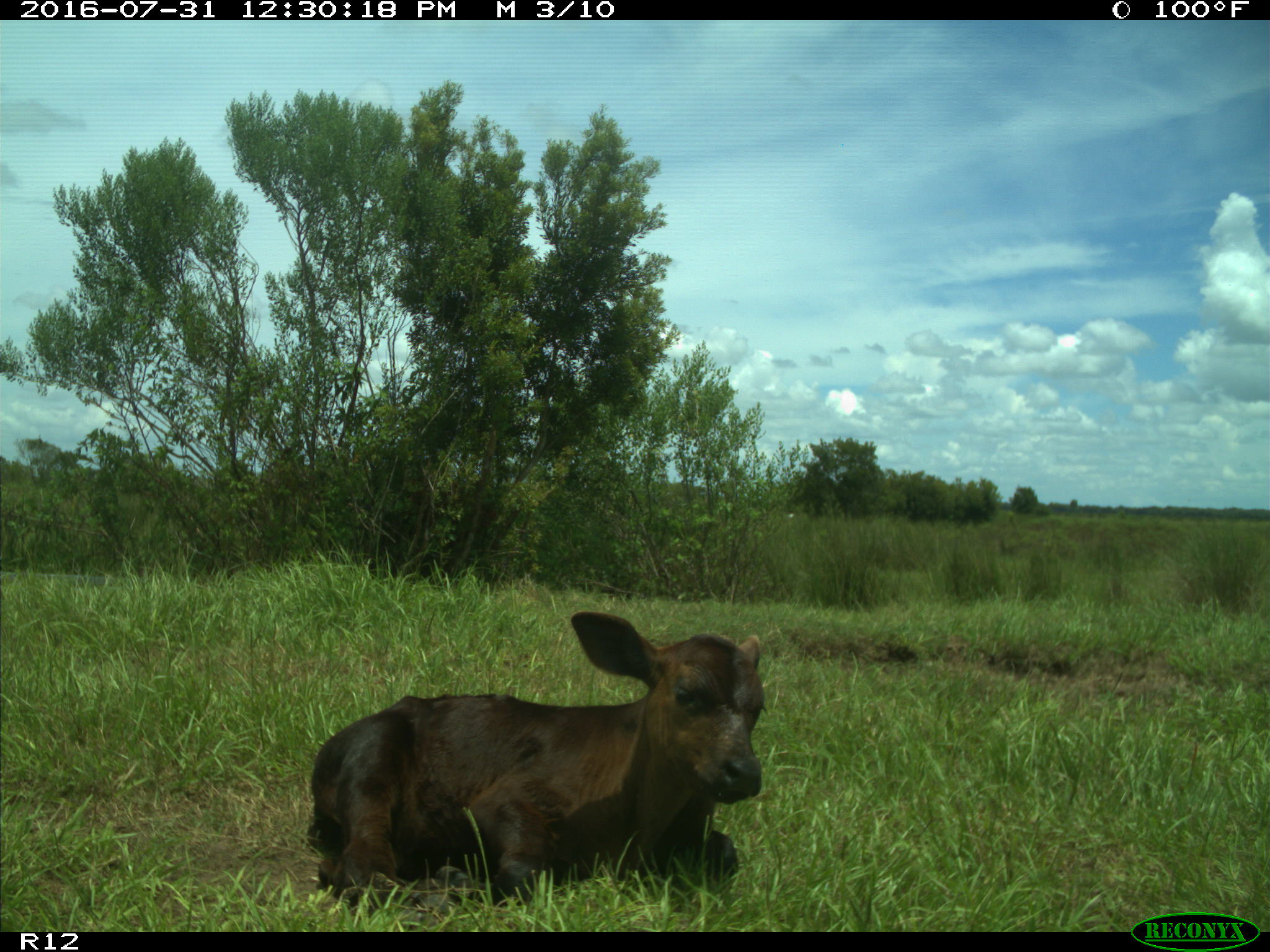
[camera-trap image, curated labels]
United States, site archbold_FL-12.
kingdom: Animalia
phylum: Chordata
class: Mammalia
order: Artiodactyla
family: Bovidae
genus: Bos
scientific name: Bos taurus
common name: domestic cow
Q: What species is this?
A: Bos taurus (domestic cow).